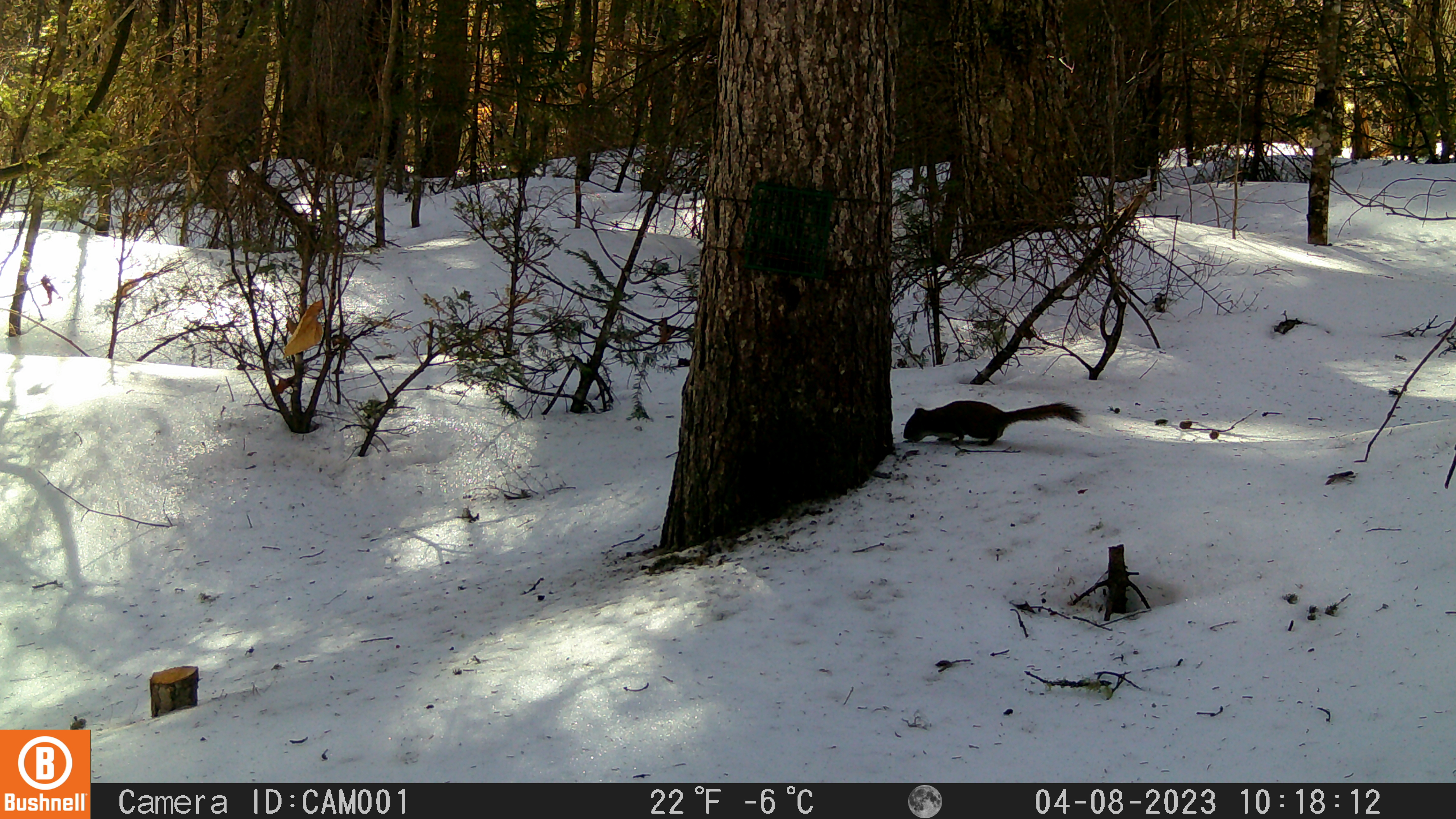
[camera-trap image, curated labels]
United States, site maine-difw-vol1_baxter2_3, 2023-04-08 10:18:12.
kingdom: Animalia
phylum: Chordata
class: Mammalia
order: Rodentia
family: Sciuridae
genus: Tamiasciurus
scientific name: Tamiasciurus hudsonicus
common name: red squirrel